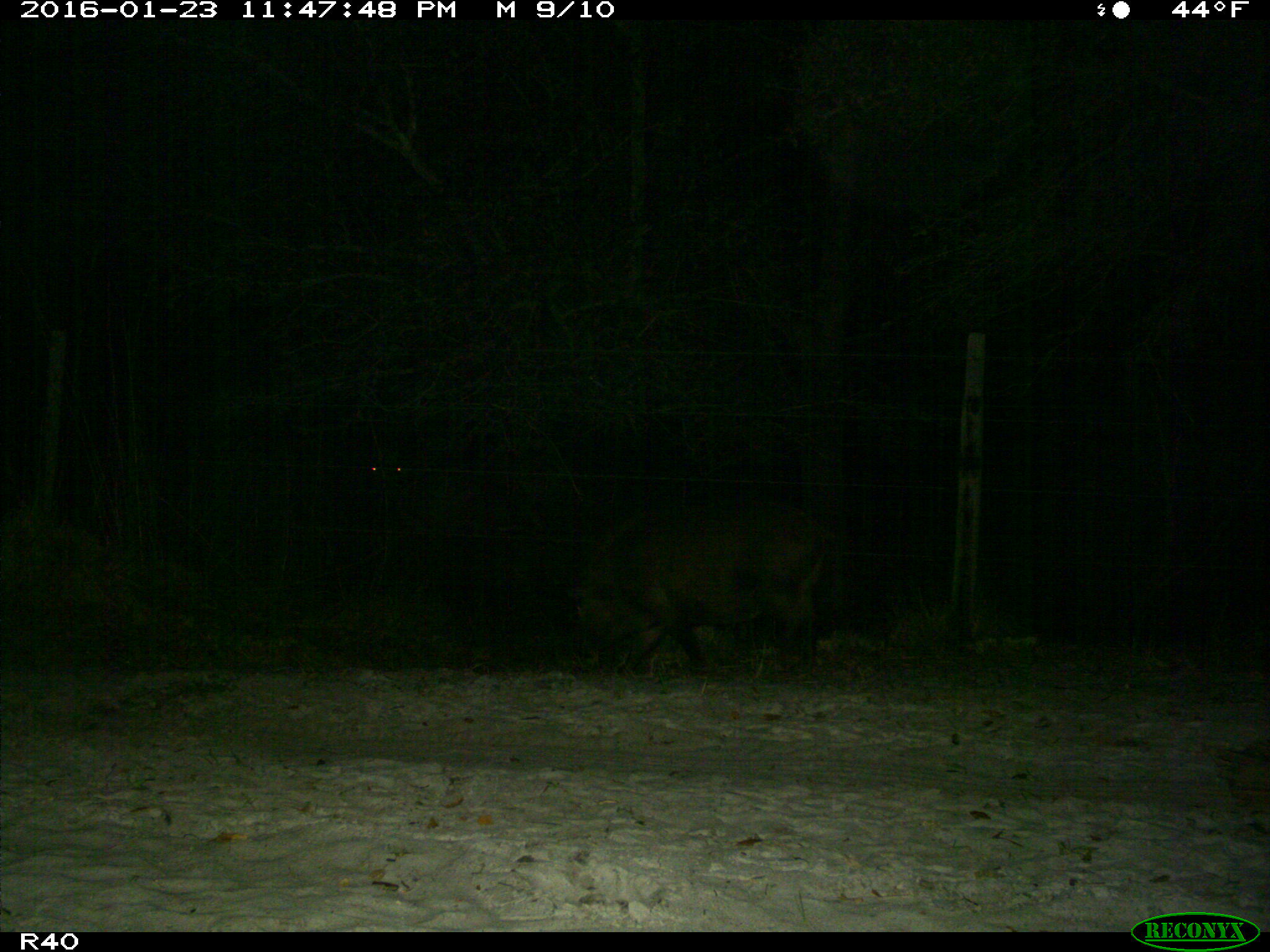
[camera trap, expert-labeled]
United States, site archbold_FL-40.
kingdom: Animalia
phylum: Chordata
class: Mammalia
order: Artiodactyla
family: Suidae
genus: Sus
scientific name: Sus scrofa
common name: wild boar